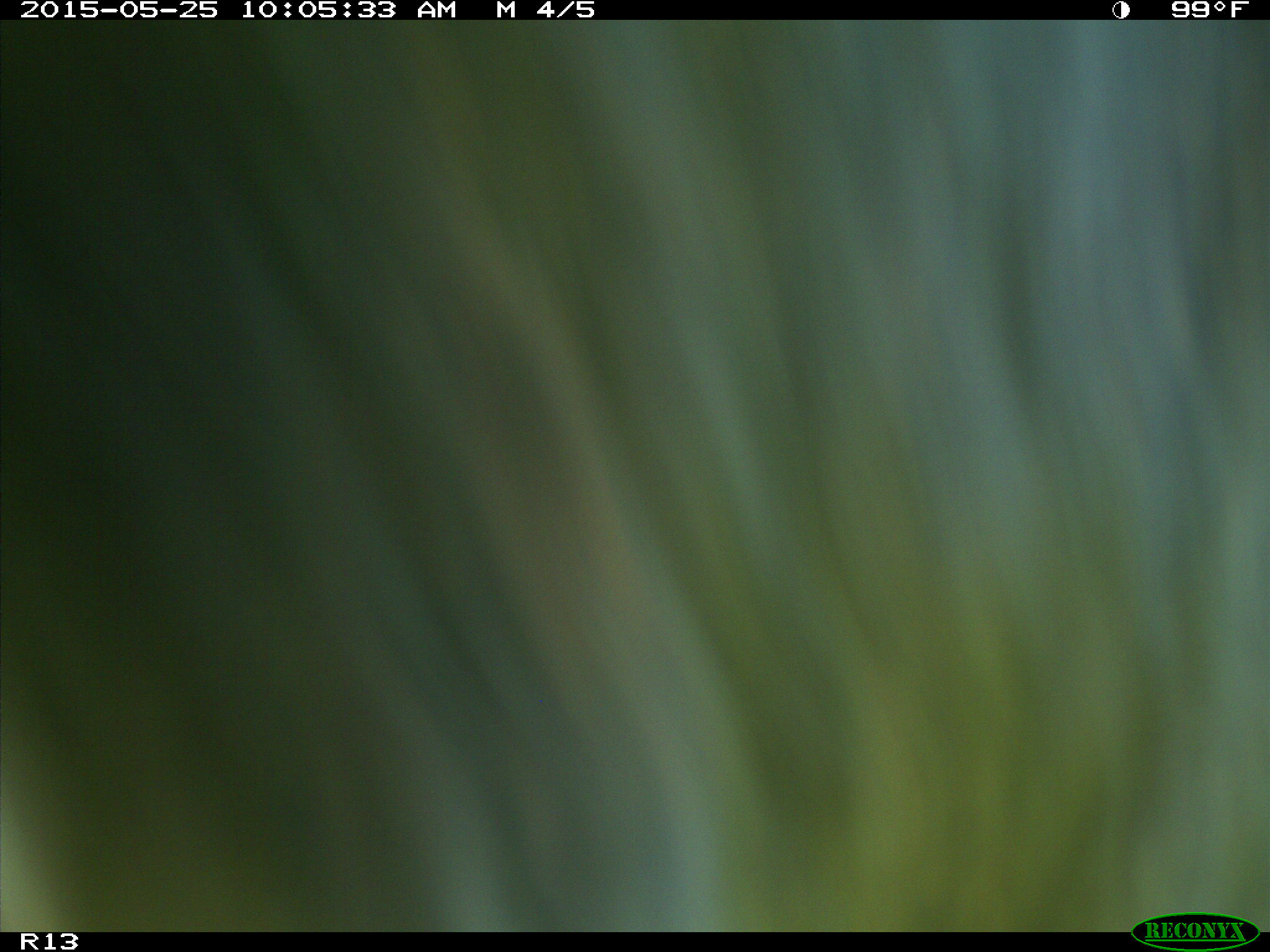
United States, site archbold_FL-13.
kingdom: Animalia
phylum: Chordata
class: Mammalia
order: Artiodactyla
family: Bovidae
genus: Bos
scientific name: Bos taurus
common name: domestic cow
Bos taurus (domestic cow).